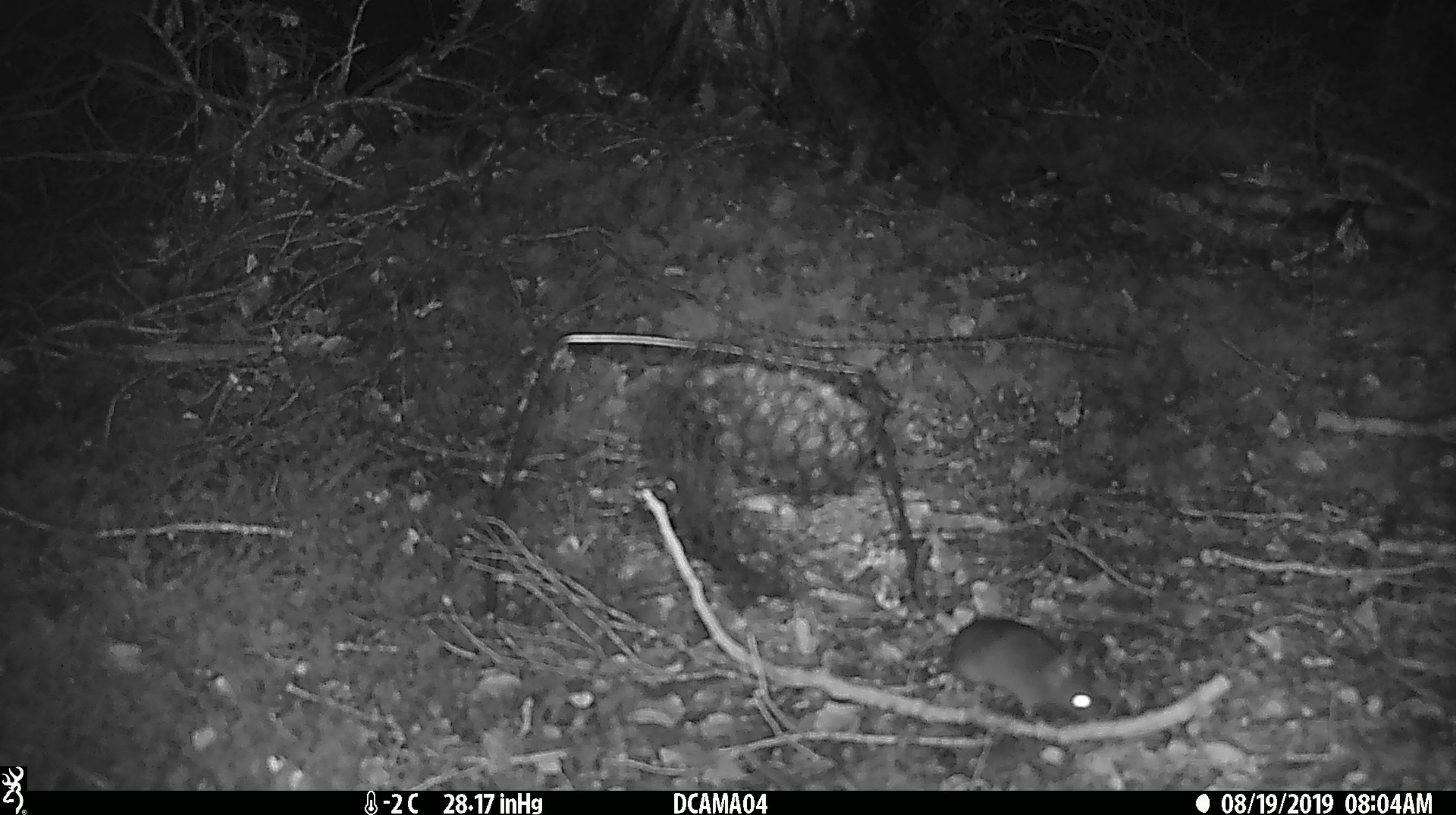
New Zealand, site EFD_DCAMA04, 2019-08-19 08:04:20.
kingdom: Animalia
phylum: Chordata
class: Mammalia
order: Rodentia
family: Muridae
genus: Mus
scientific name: Mus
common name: mouse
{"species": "mouse (Mus)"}